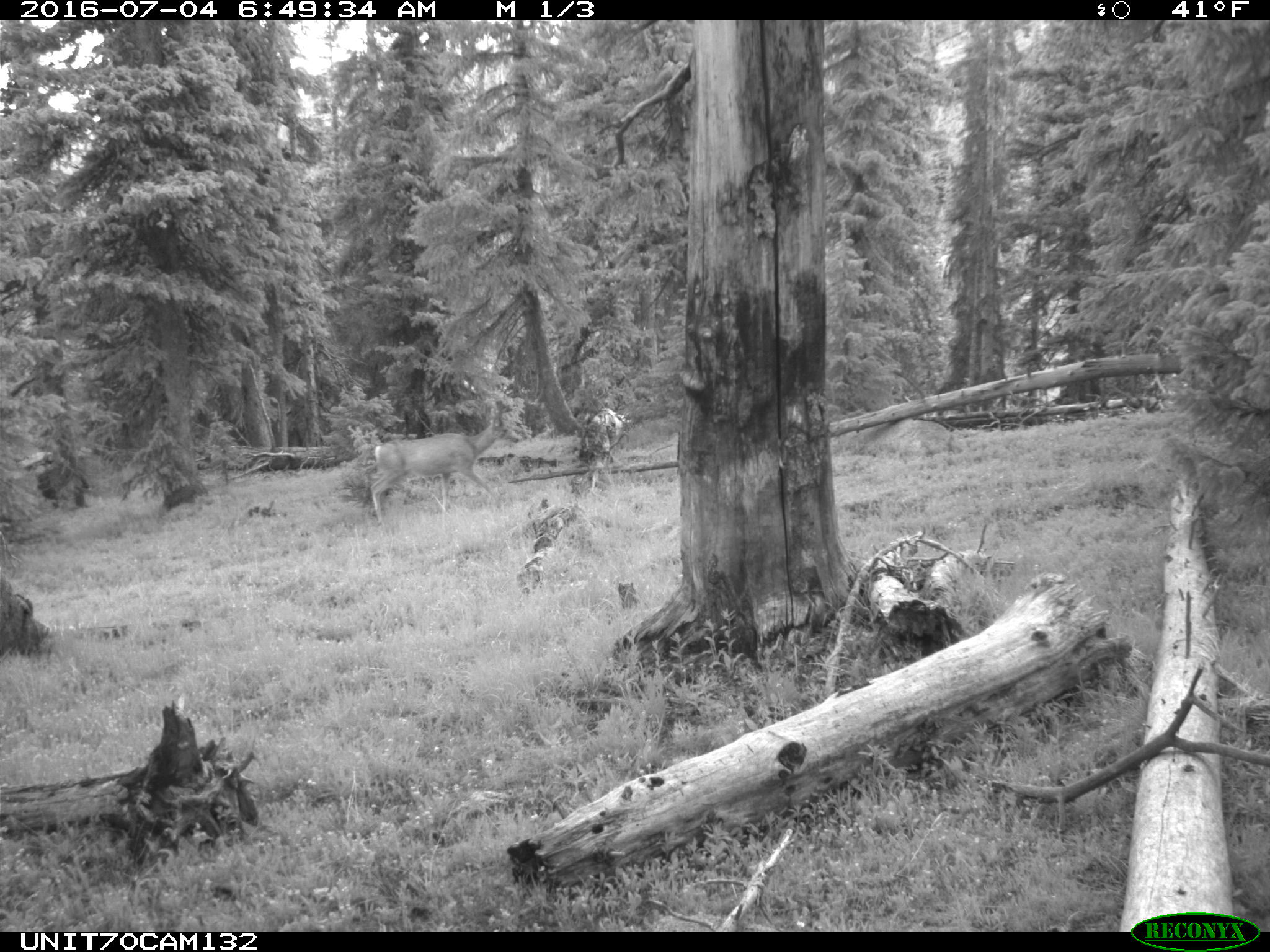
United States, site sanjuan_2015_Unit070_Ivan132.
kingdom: Animalia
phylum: Chordata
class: Mammalia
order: Artiodactyla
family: Cervidae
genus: Odocoileus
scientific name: Odocoileus hemionus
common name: mule deer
Odocoileus hemionus (mule deer).